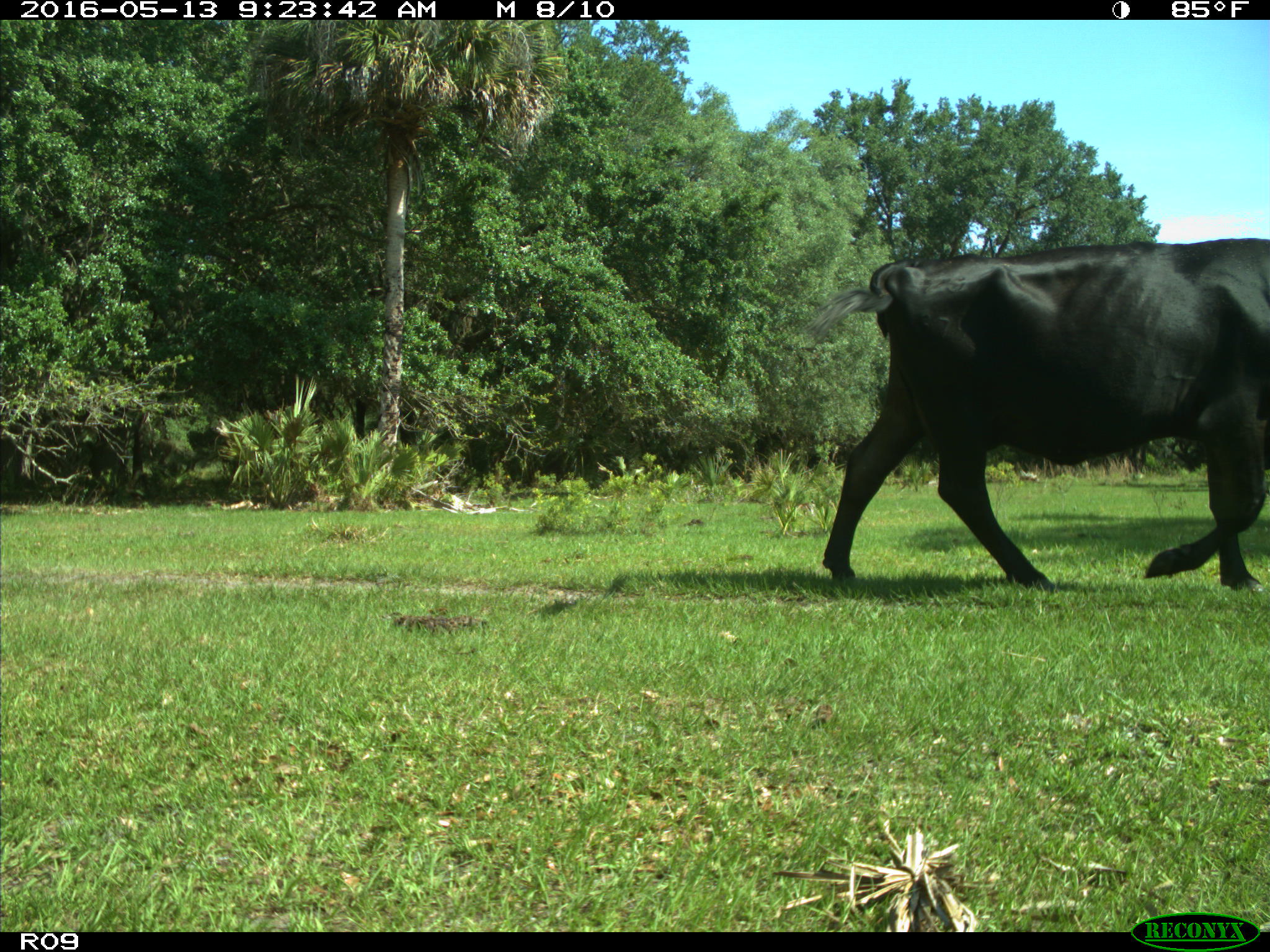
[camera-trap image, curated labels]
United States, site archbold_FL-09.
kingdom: Animalia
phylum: Chordata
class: Mammalia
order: Artiodactyla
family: Bovidae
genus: Bos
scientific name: Bos taurus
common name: domestic cow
Bos taurus (domestic cow).